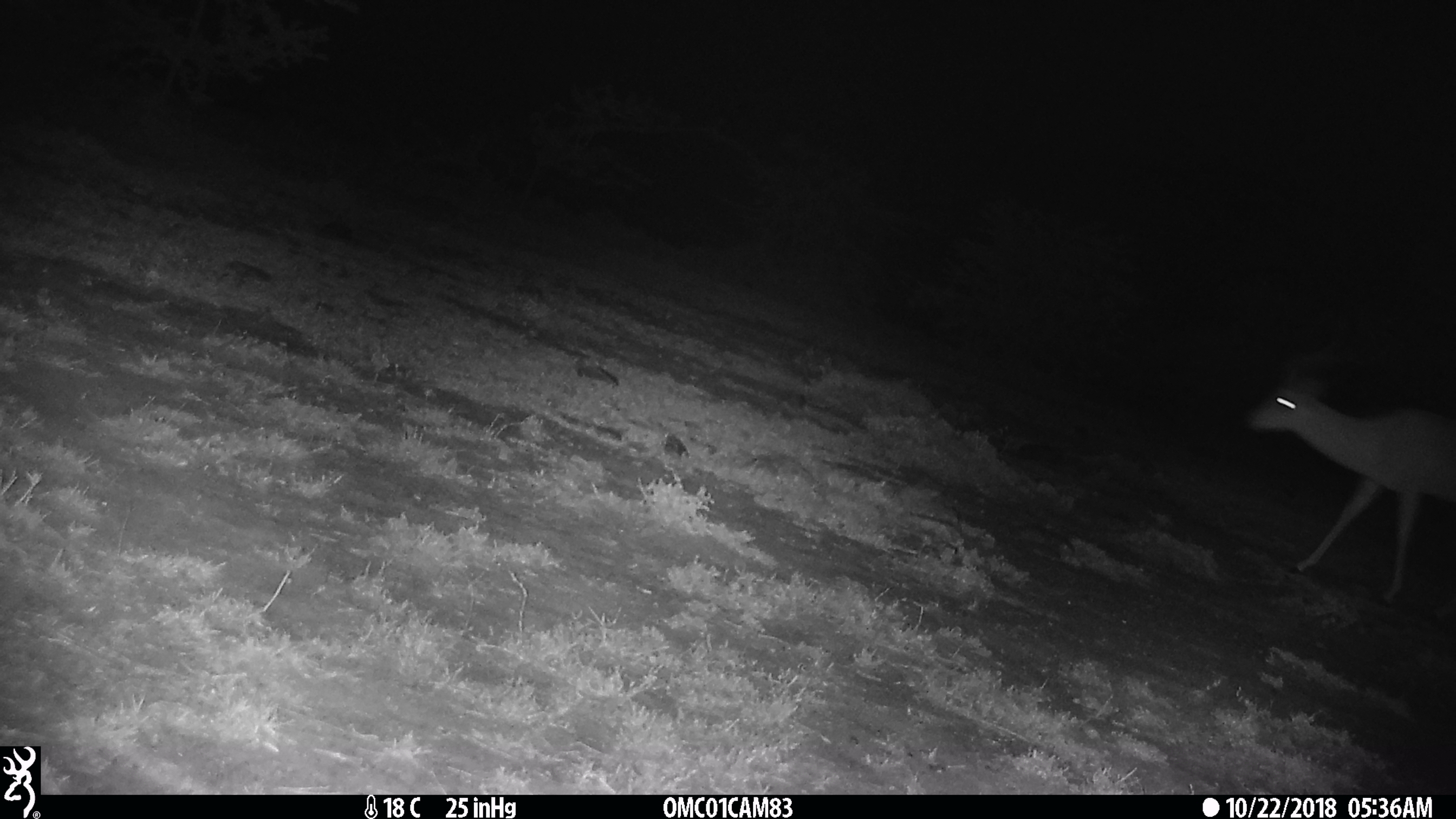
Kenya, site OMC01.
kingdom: Animalia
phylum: Chordata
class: Mammalia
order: Artiodactyla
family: Bovidae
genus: Aepyceros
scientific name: Aepyceros melampus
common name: impala